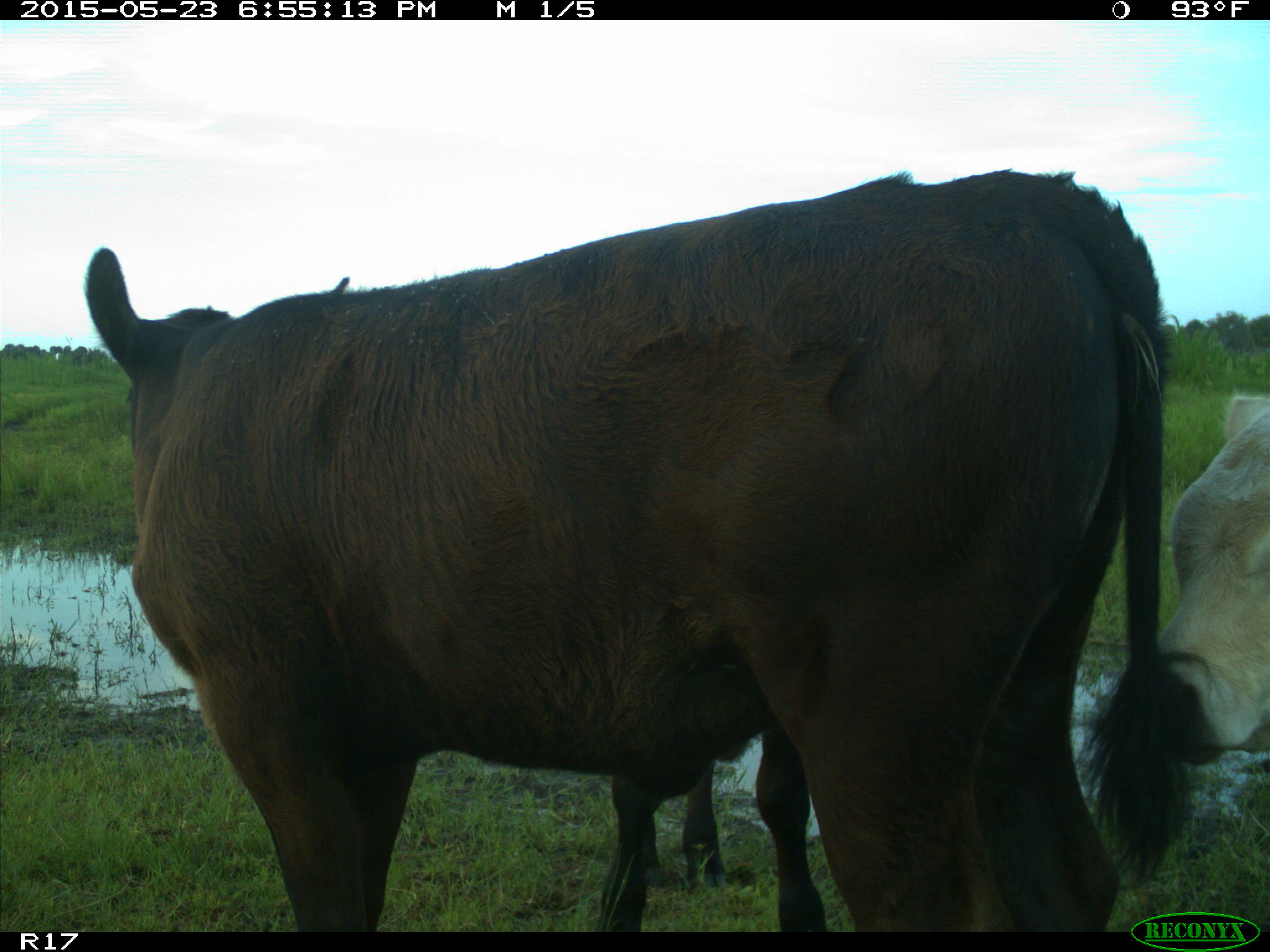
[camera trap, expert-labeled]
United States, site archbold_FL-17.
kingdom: Animalia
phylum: Chordata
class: Mammalia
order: Artiodactyla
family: Bovidae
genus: Bos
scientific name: Bos taurus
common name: domestic cow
Bos taurus (domestic cow).